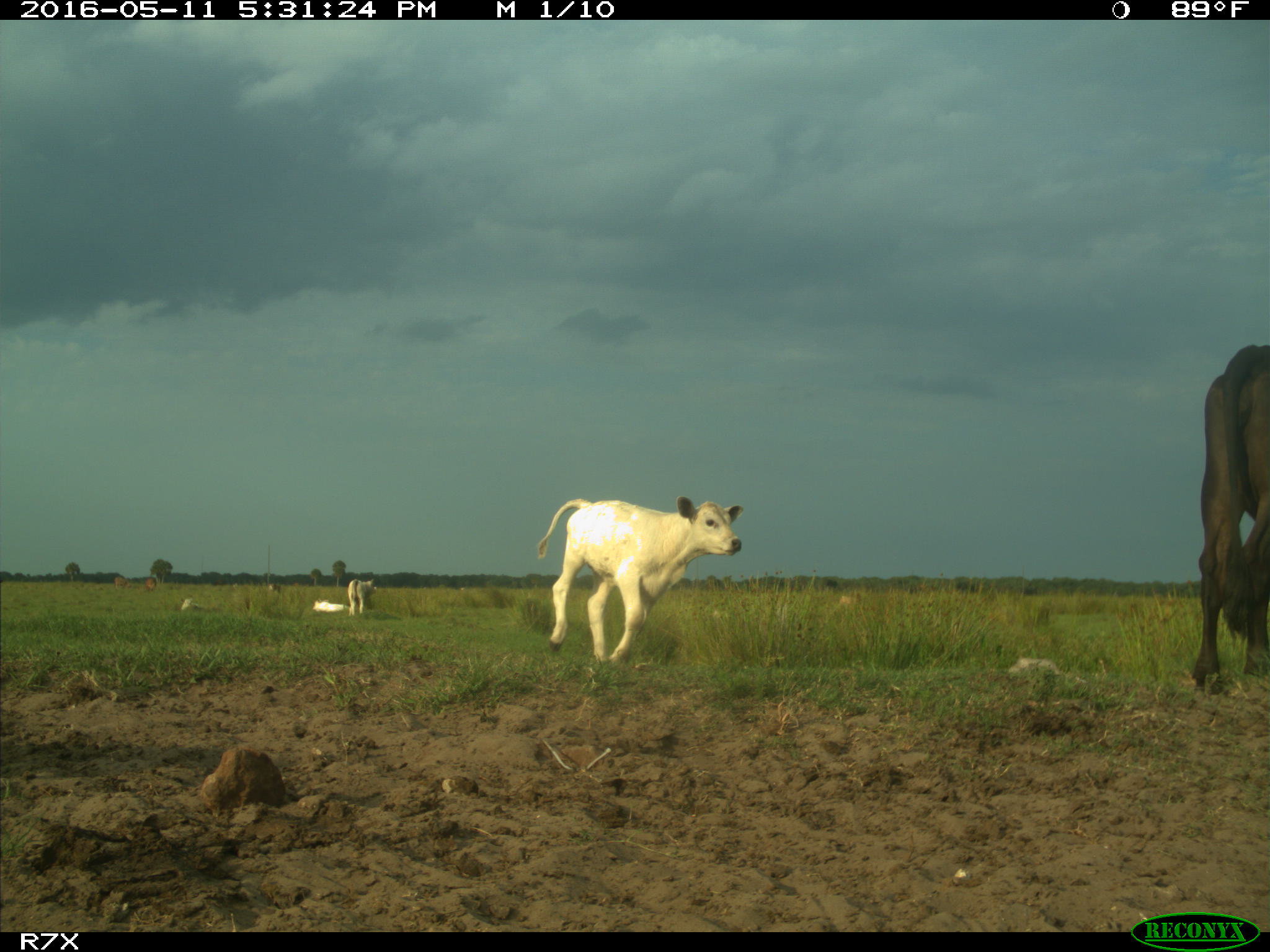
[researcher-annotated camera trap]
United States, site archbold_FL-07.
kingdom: Animalia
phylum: Chordata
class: Mammalia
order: Artiodactyla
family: Bovidae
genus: Bos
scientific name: Bos taurus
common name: domestic cow